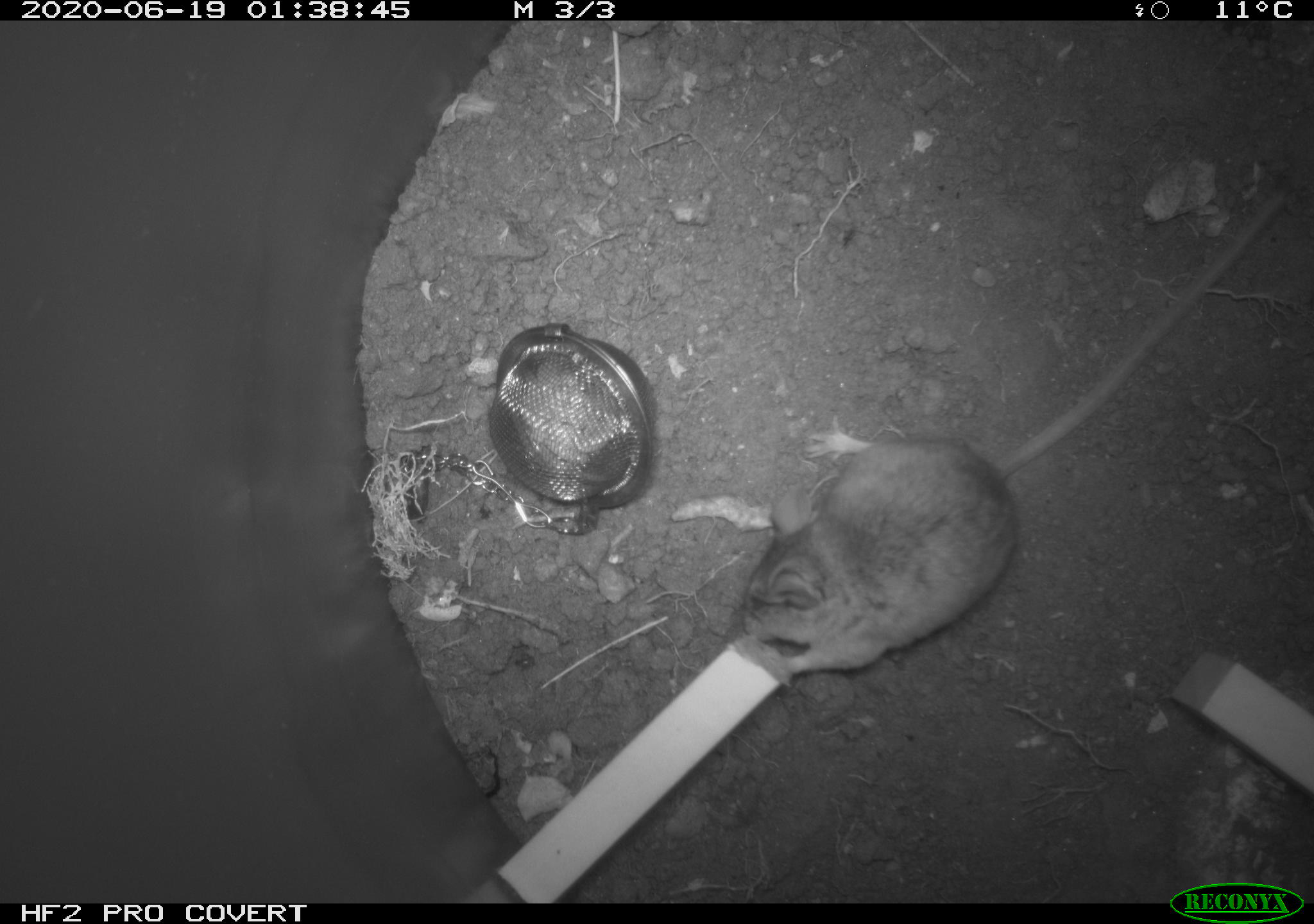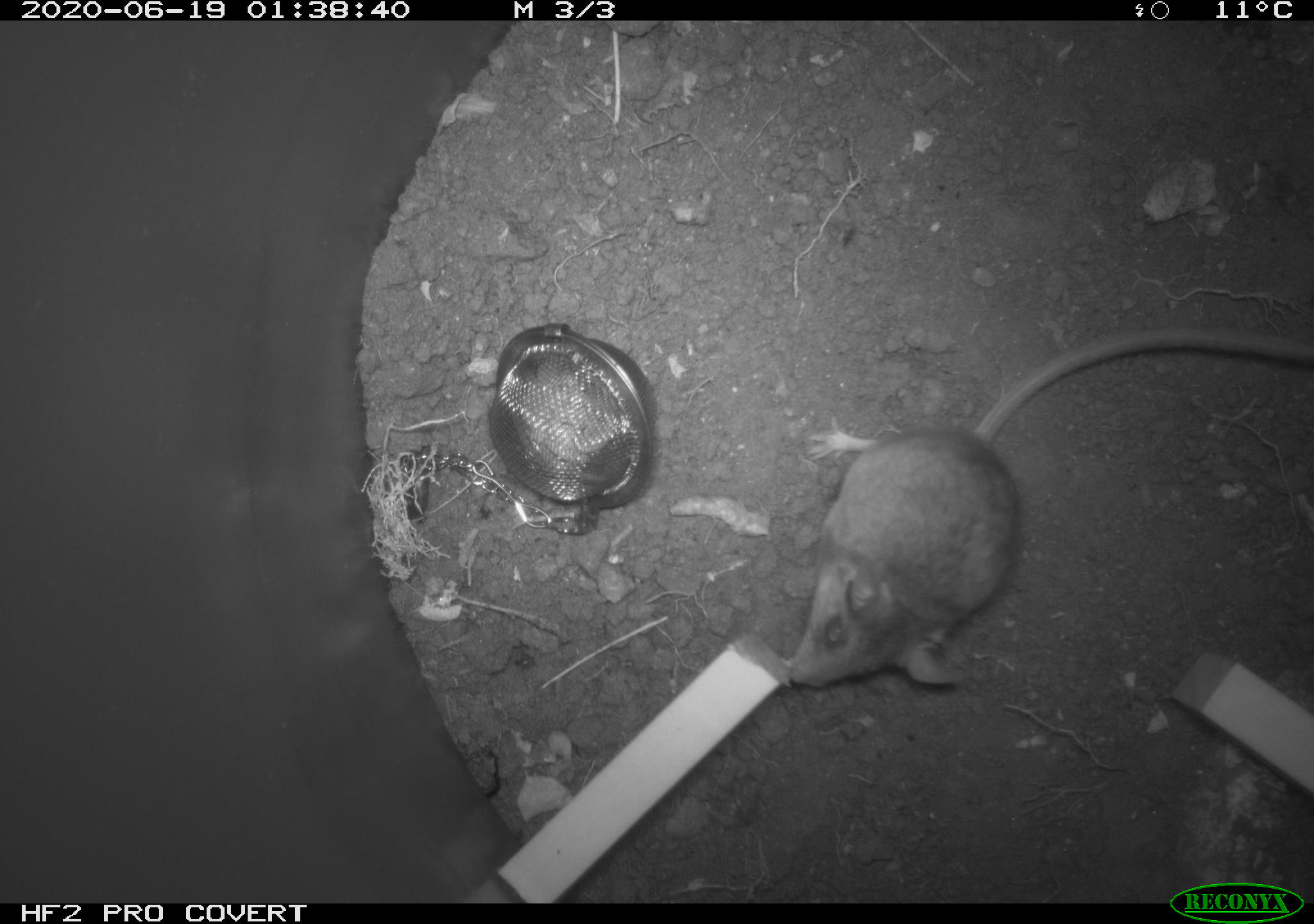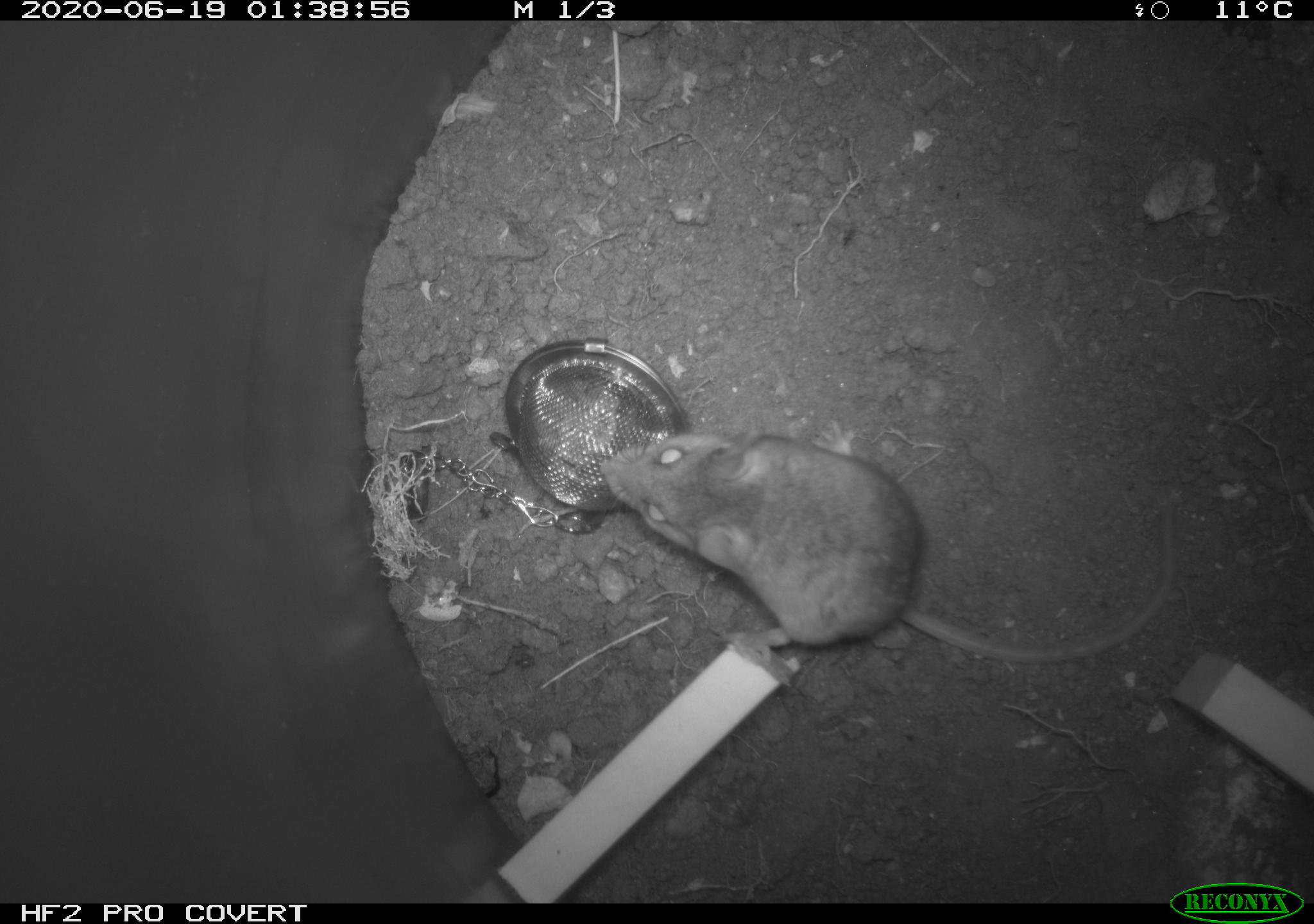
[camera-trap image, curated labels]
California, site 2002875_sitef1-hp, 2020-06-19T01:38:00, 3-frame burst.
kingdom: Animalia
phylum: Chordata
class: Mammalia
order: Rodentia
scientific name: Rodentia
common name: mouse species